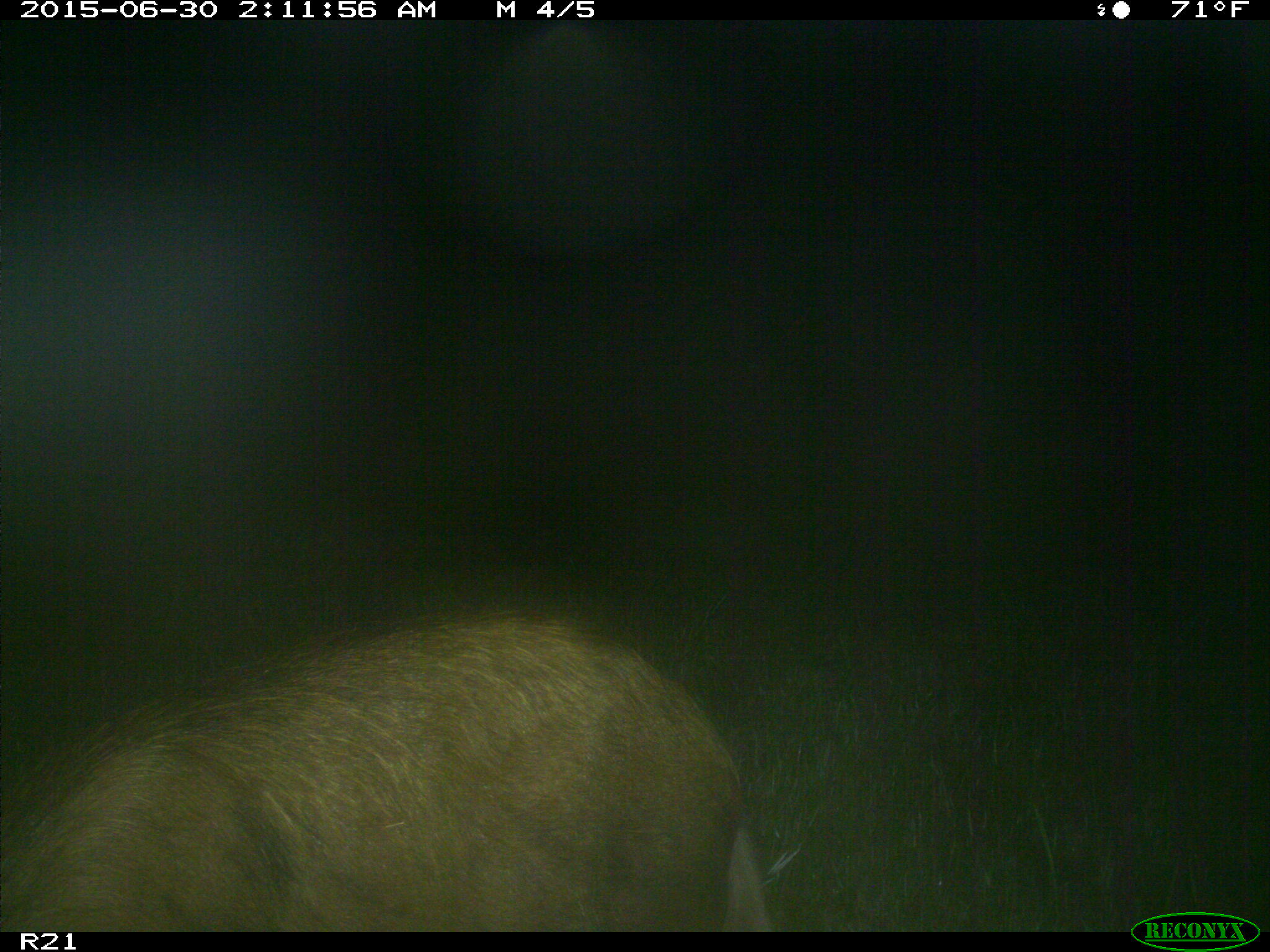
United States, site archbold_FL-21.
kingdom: Animalia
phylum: Chordata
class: Mammalia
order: Artiodactyla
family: Suidae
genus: Sus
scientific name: Sus scrofa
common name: wild boar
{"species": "Sus scrofa (wild boar)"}